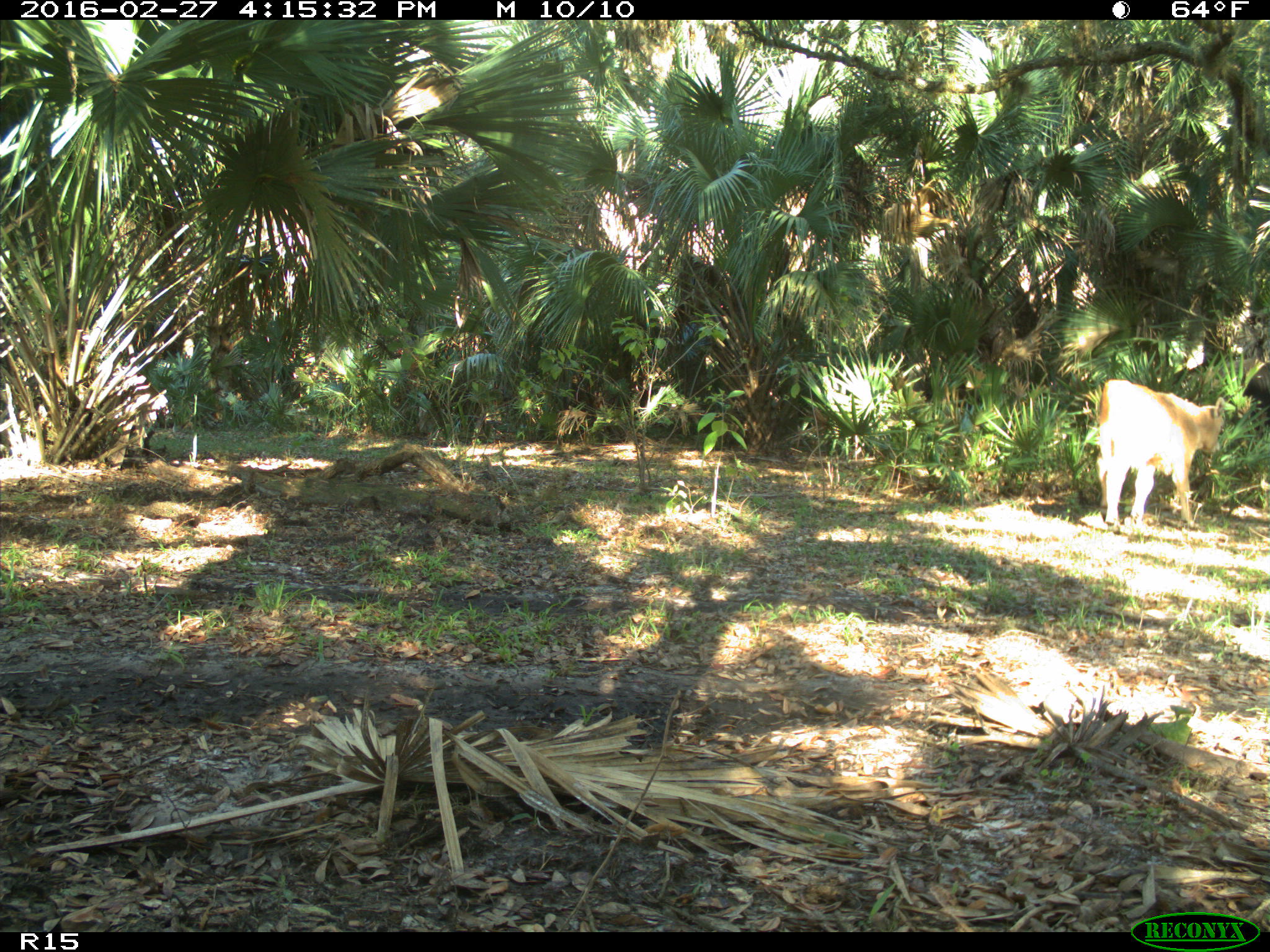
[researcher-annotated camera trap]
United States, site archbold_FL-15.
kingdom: Animalia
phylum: Chordata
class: Mammalia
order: Artiodactyla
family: Bovidae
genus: Bos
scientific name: Bos taurus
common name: domestic cow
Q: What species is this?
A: Bos taurus (domestic cow).